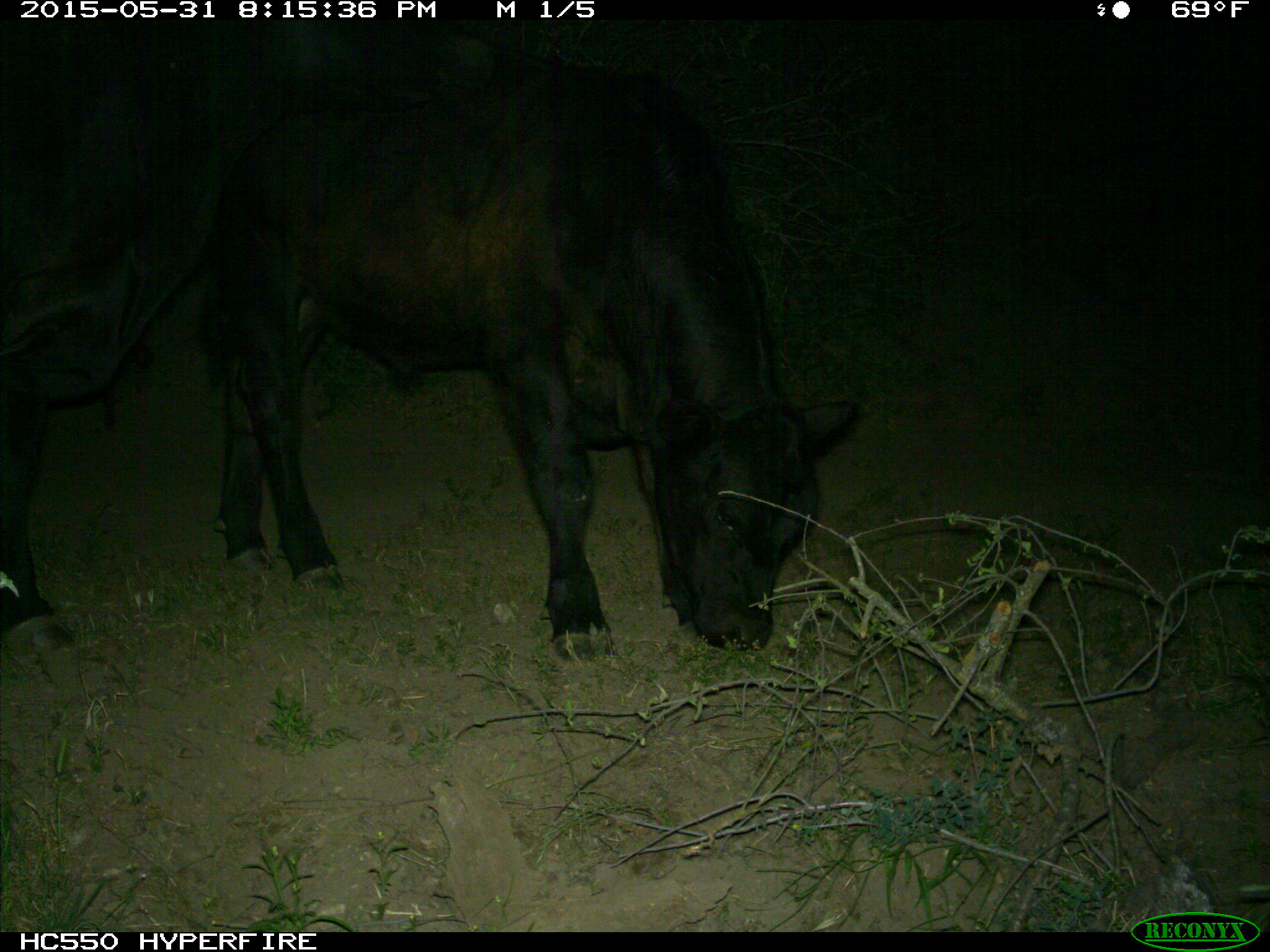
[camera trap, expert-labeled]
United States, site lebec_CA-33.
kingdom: Animalia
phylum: Chordata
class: Mammalia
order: Artiodactyla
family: Bovidae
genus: Bos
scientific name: Bos taurus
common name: domestic cow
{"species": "Bos taurus (domestic cow)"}